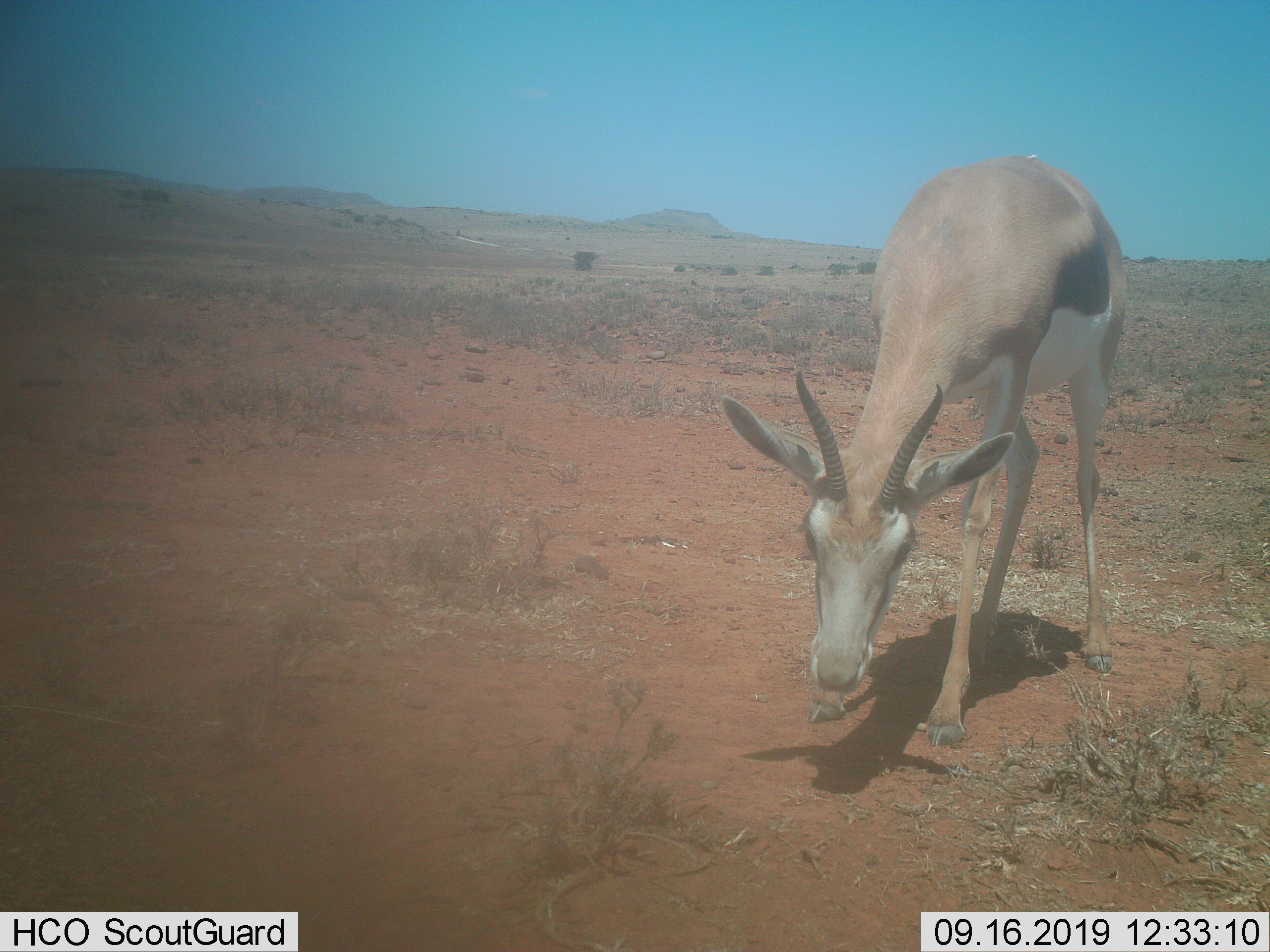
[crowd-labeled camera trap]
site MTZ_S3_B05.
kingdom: Animalia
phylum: Chordata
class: Mammalia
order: Artiodactyla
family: Bovidae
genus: Antidorcas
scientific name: Antidorcas marsupialis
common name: springbok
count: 1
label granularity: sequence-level